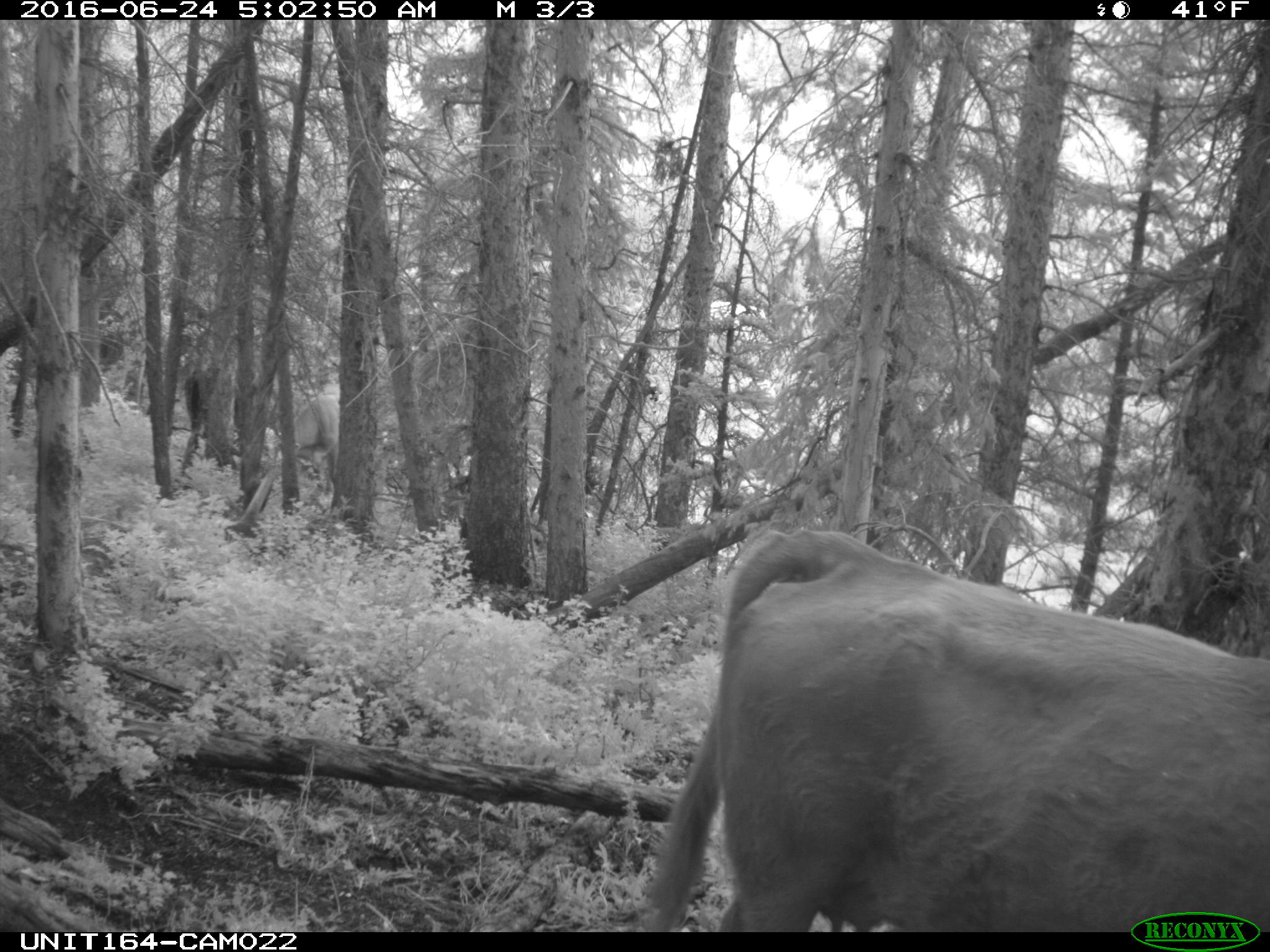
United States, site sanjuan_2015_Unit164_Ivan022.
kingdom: Animalia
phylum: Chordata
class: Mammalia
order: Artiodactyla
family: Bovidae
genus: Bos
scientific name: Bos taurus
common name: domestic cow